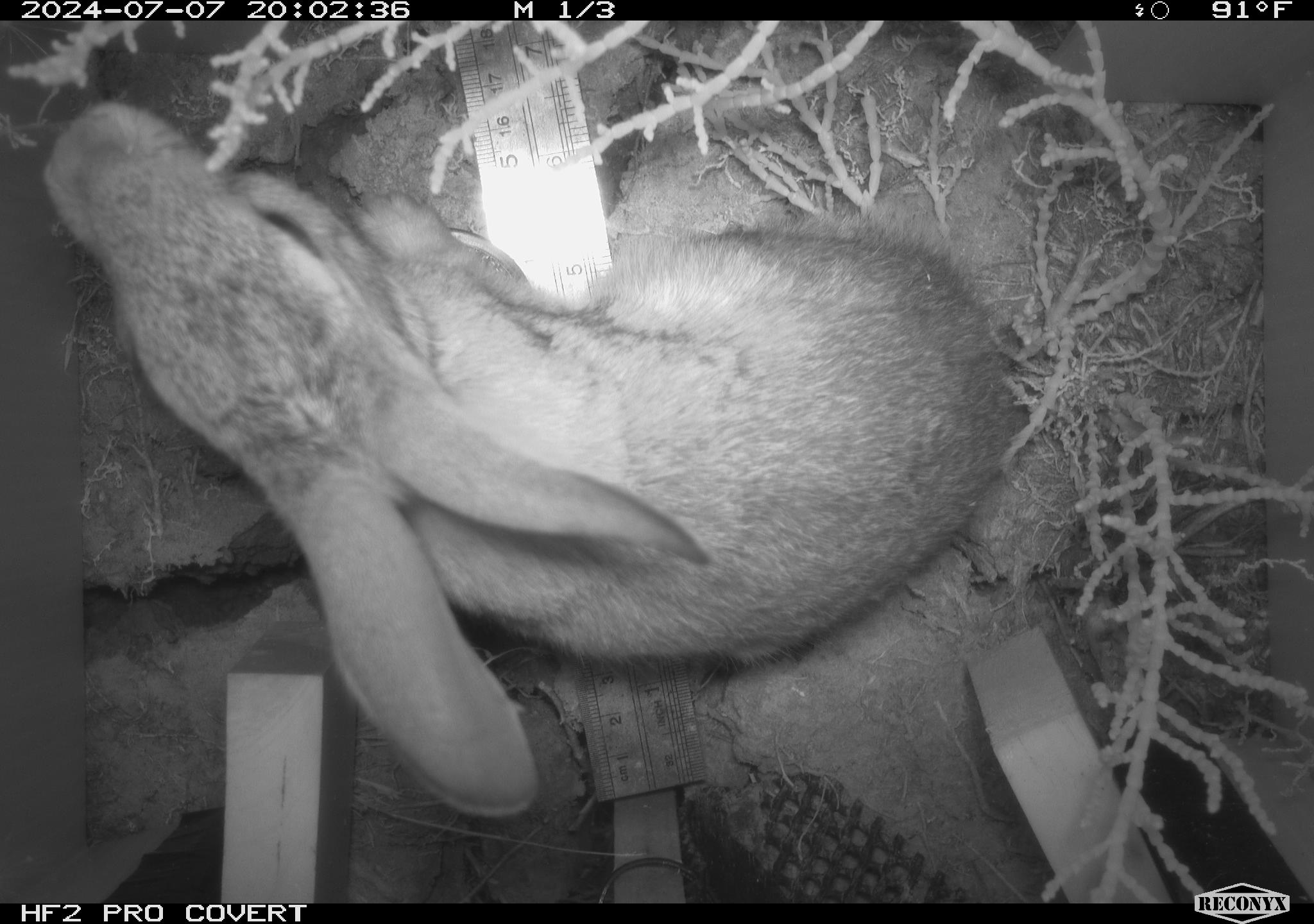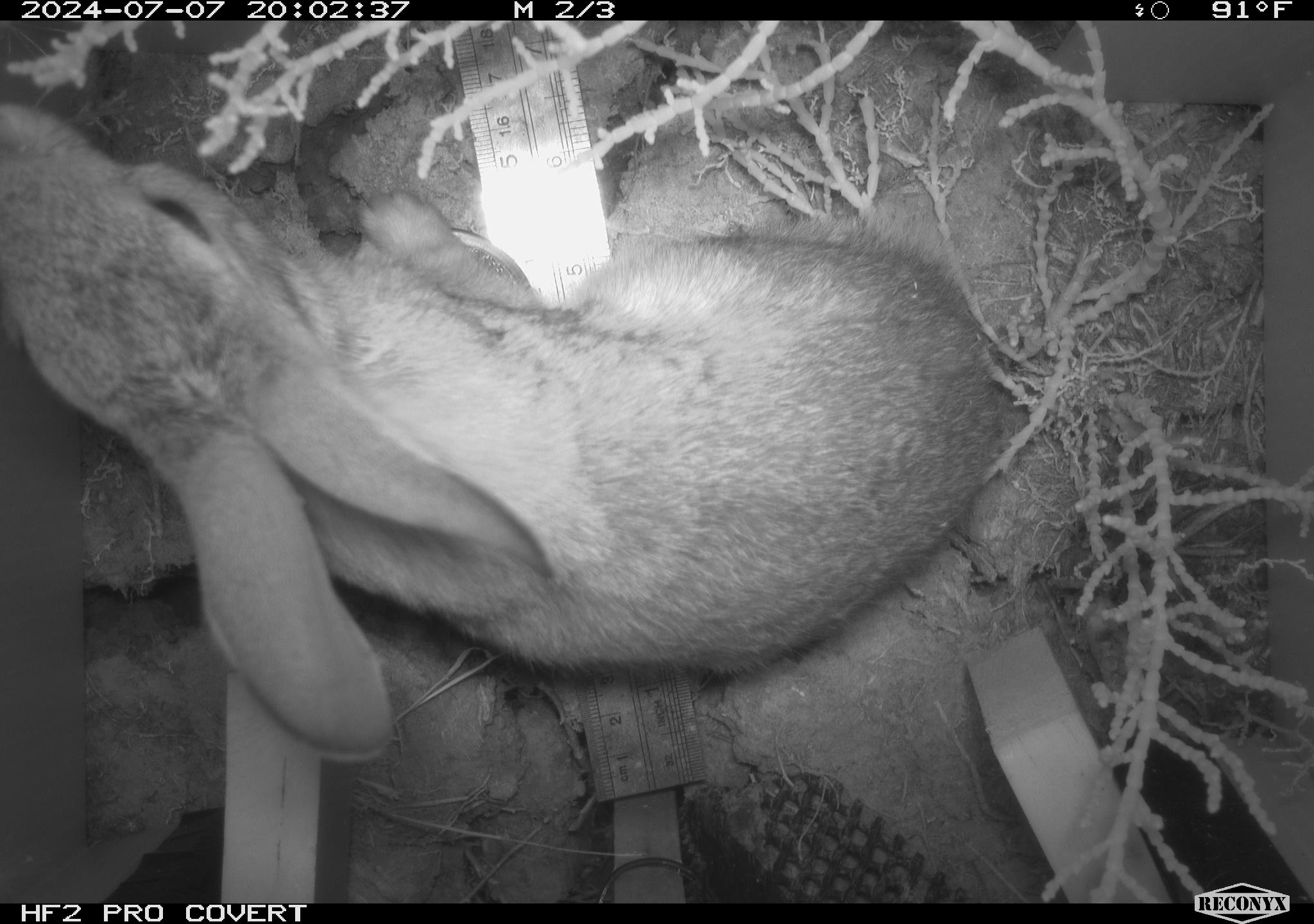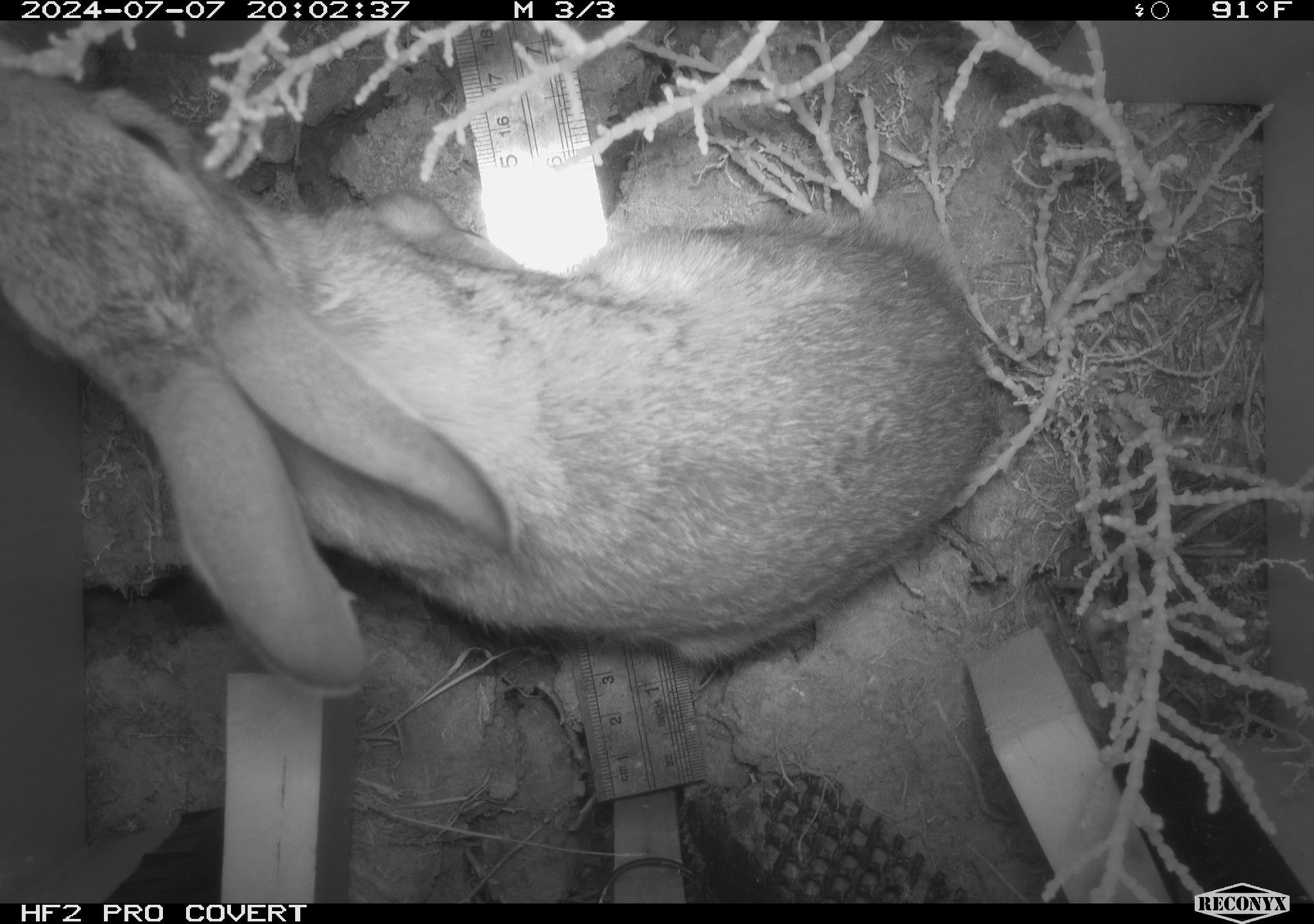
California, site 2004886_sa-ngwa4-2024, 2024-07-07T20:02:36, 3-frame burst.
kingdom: Animalia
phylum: Chordata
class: Mammalia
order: Lagomorpha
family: Leporidae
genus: Sylvilagus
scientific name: Sylvilagus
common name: cottontail rabbits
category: sylvilagus species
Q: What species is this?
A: Sylvilagus species (cottontail rabbits) (Sylvilagus).